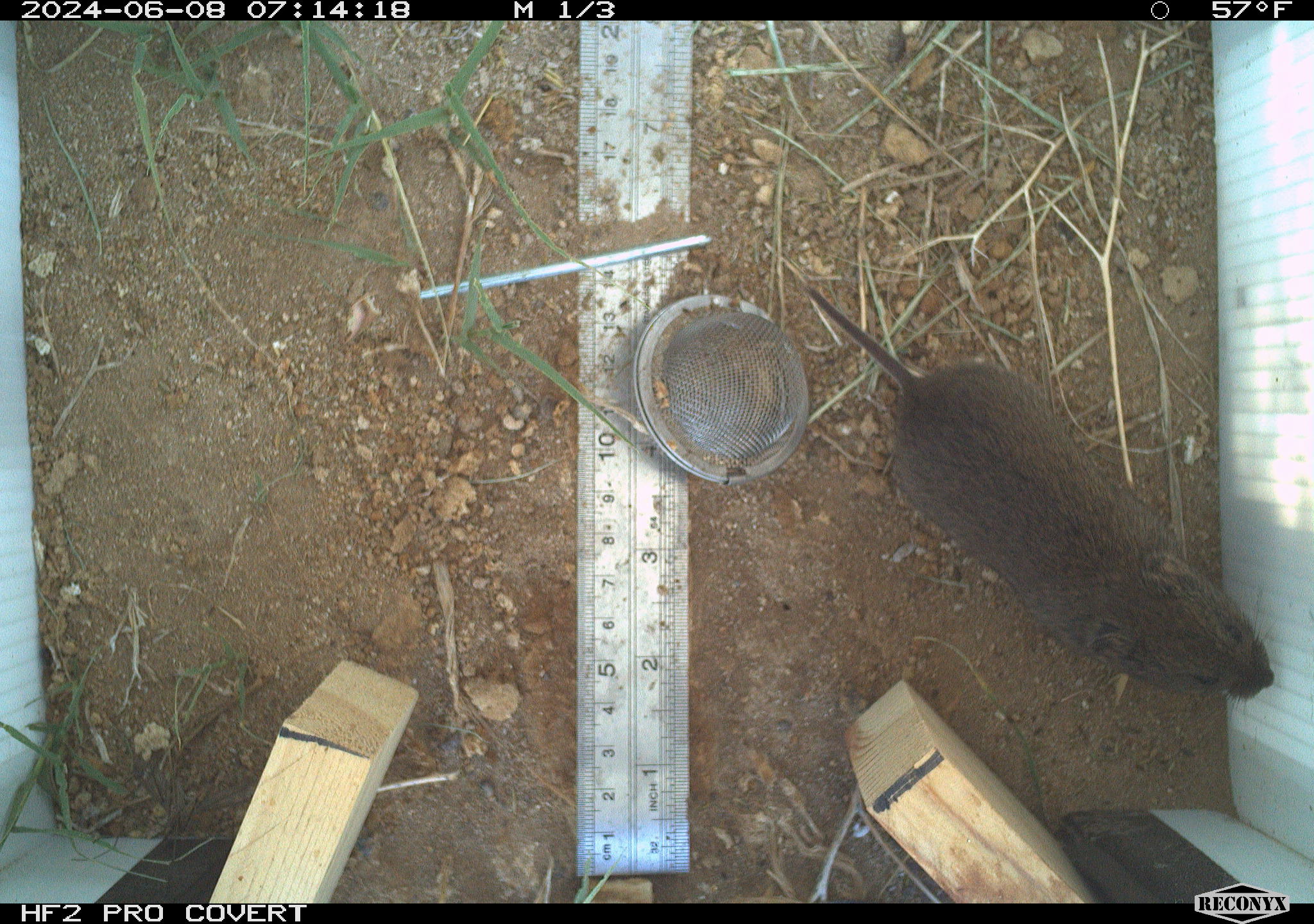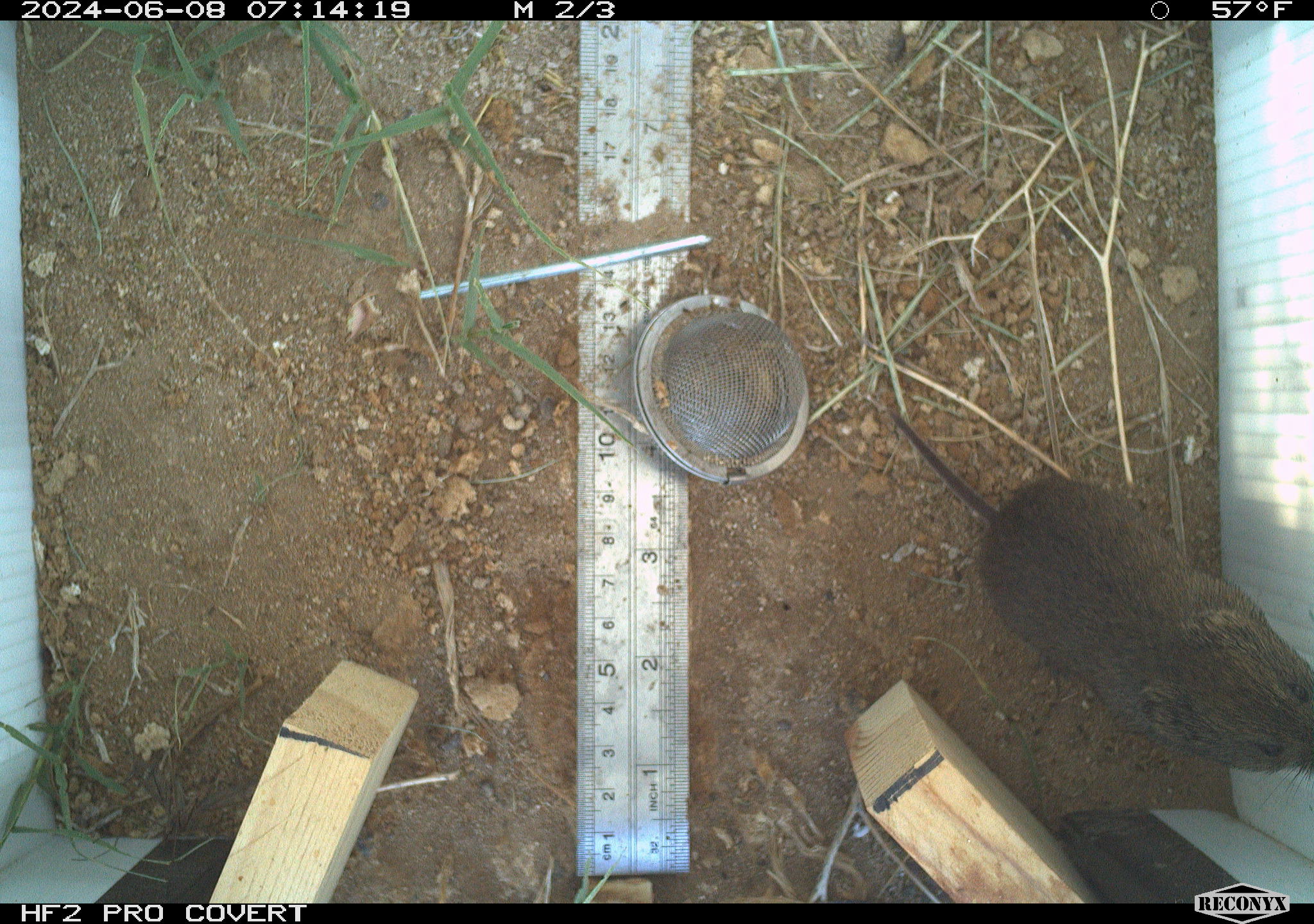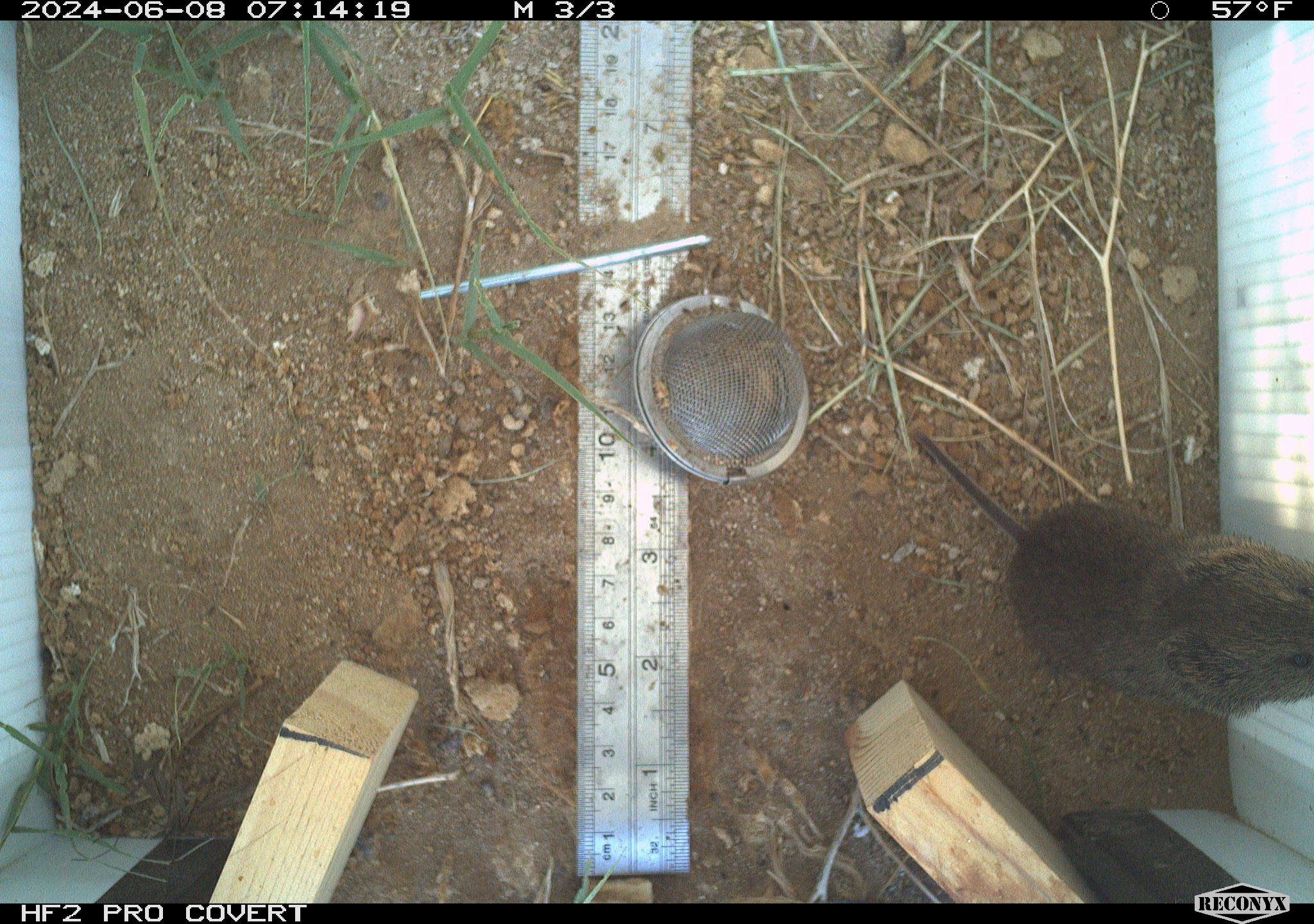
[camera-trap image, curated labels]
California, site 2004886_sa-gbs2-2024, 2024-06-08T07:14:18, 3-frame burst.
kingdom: Animalia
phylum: Chordata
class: Mammalia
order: Rodentia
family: Cricetidae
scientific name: Arvicolinae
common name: voles, lemmings, and muskrats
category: arvicolinae subfamily